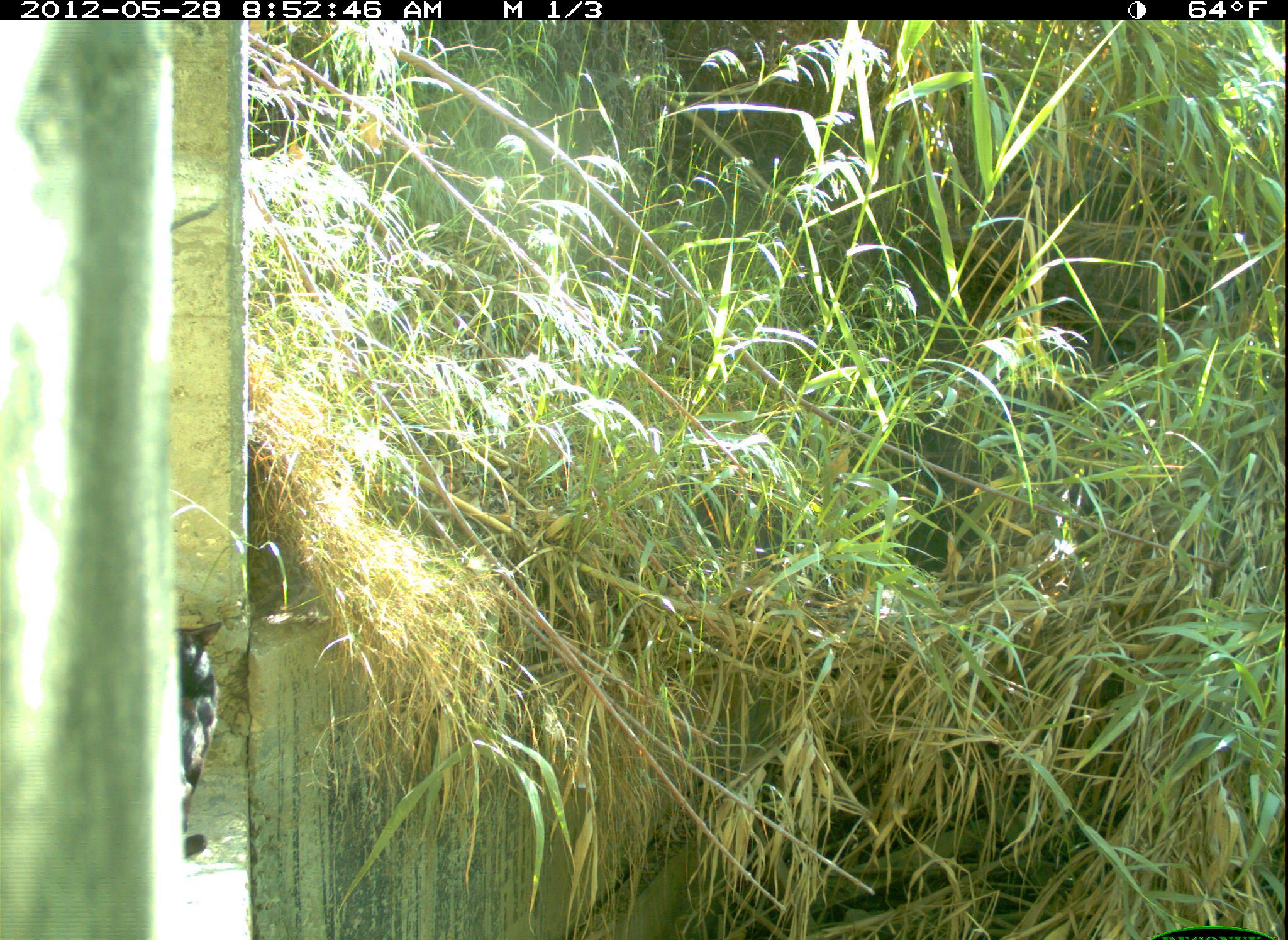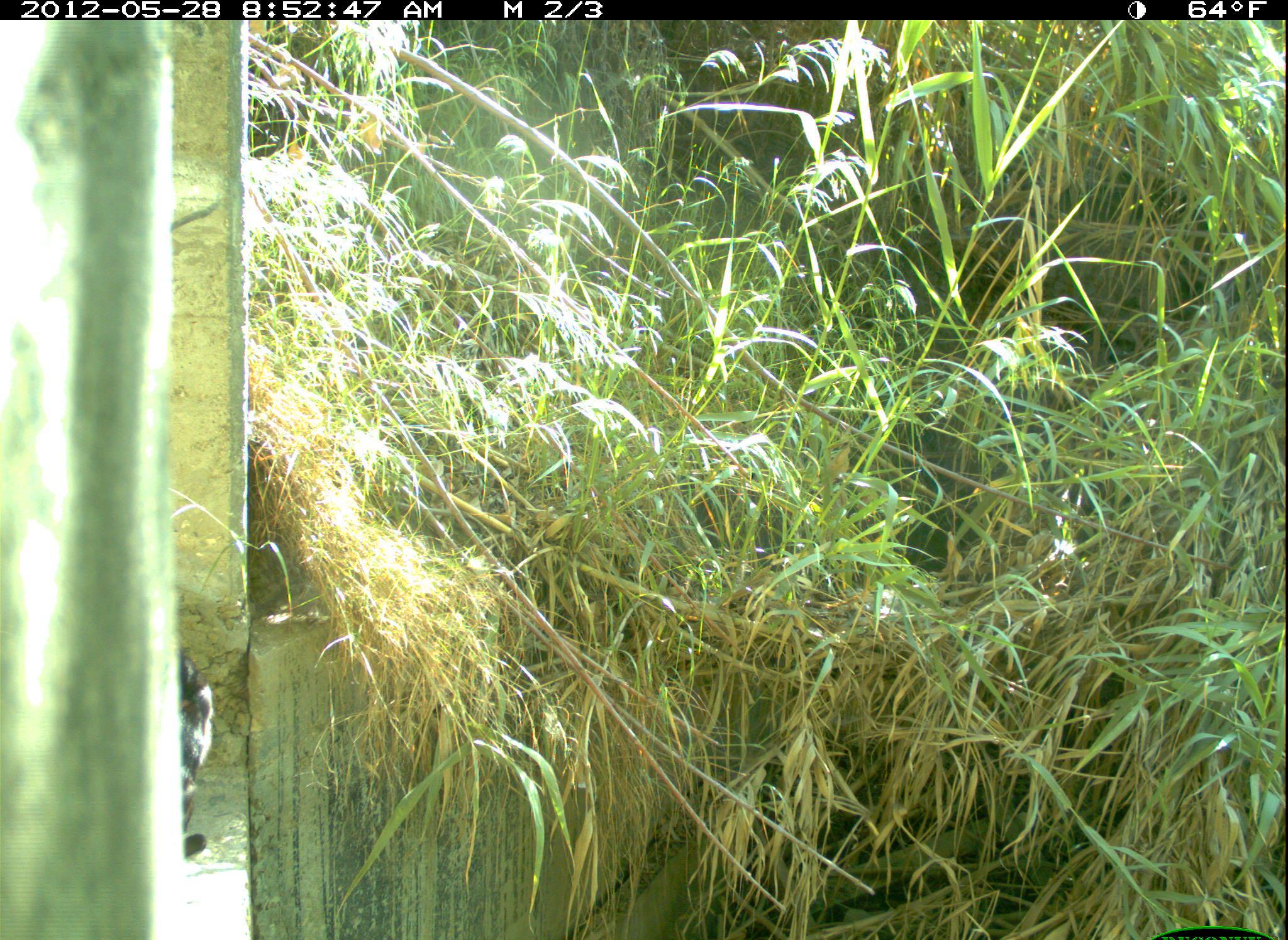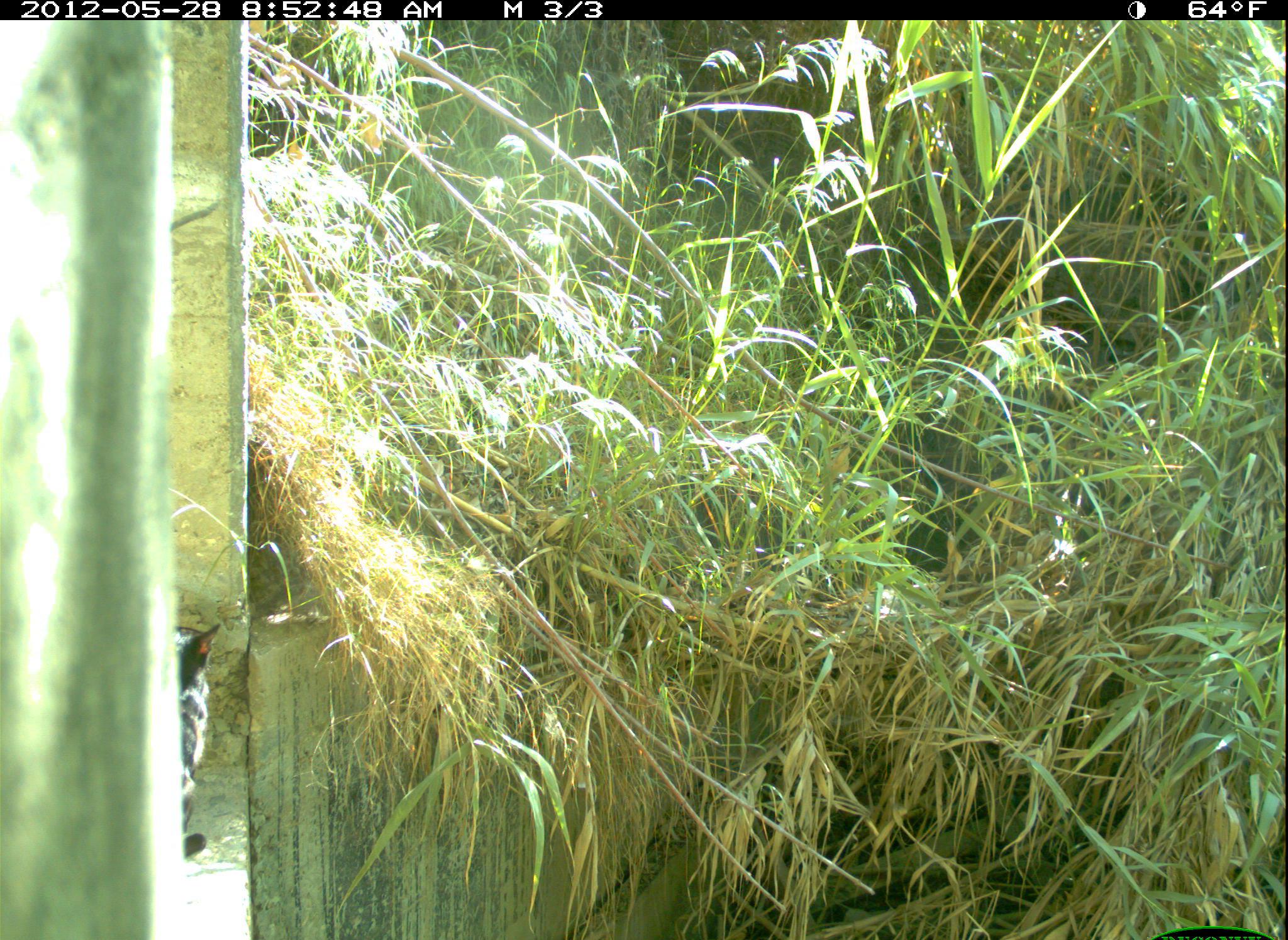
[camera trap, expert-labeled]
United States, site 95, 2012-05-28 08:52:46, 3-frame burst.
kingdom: Animalia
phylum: Chordata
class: Mammalia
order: Carnivora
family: Felidae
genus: Felis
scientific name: Felis catus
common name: cat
Cat (Felis catus).